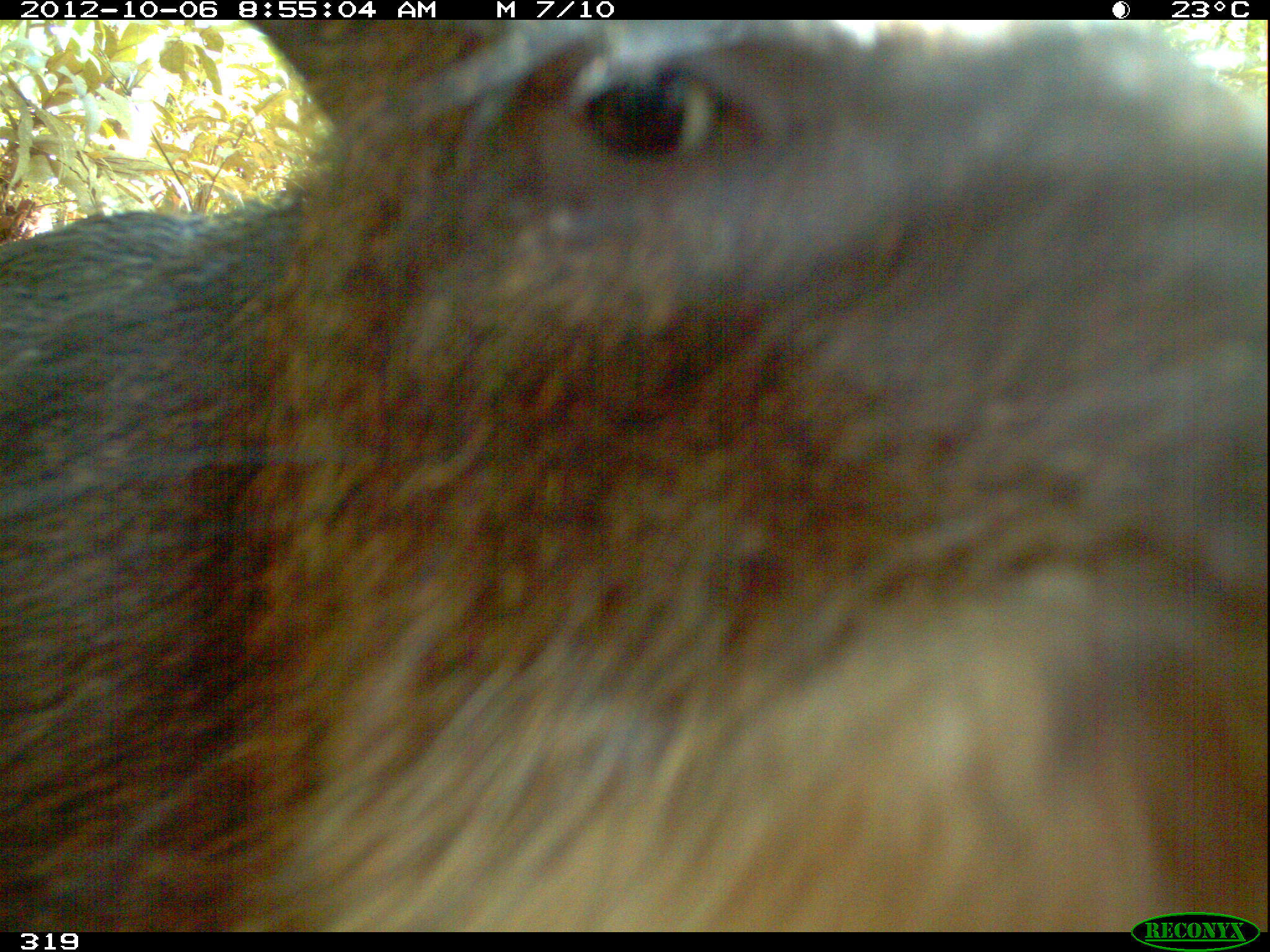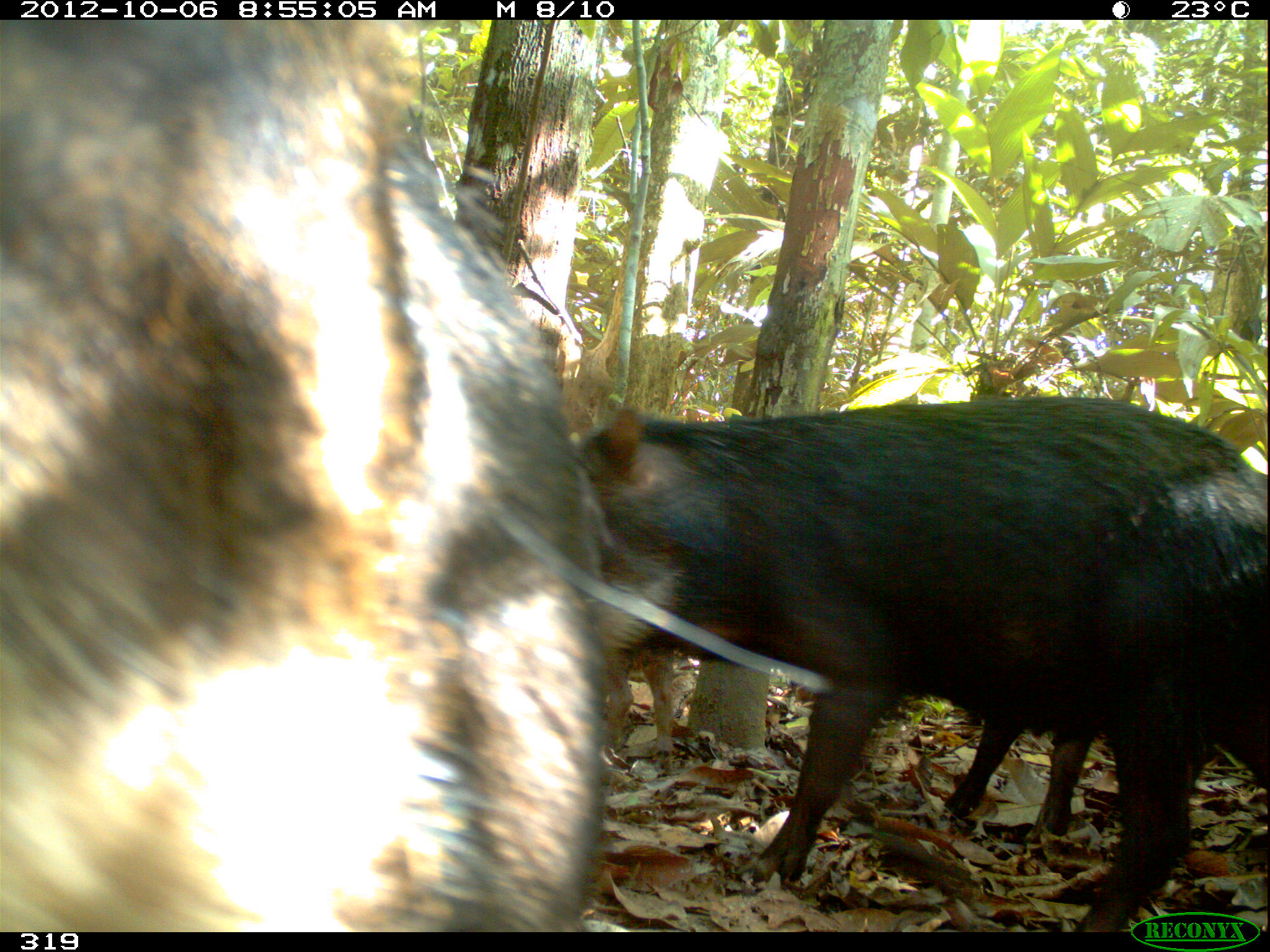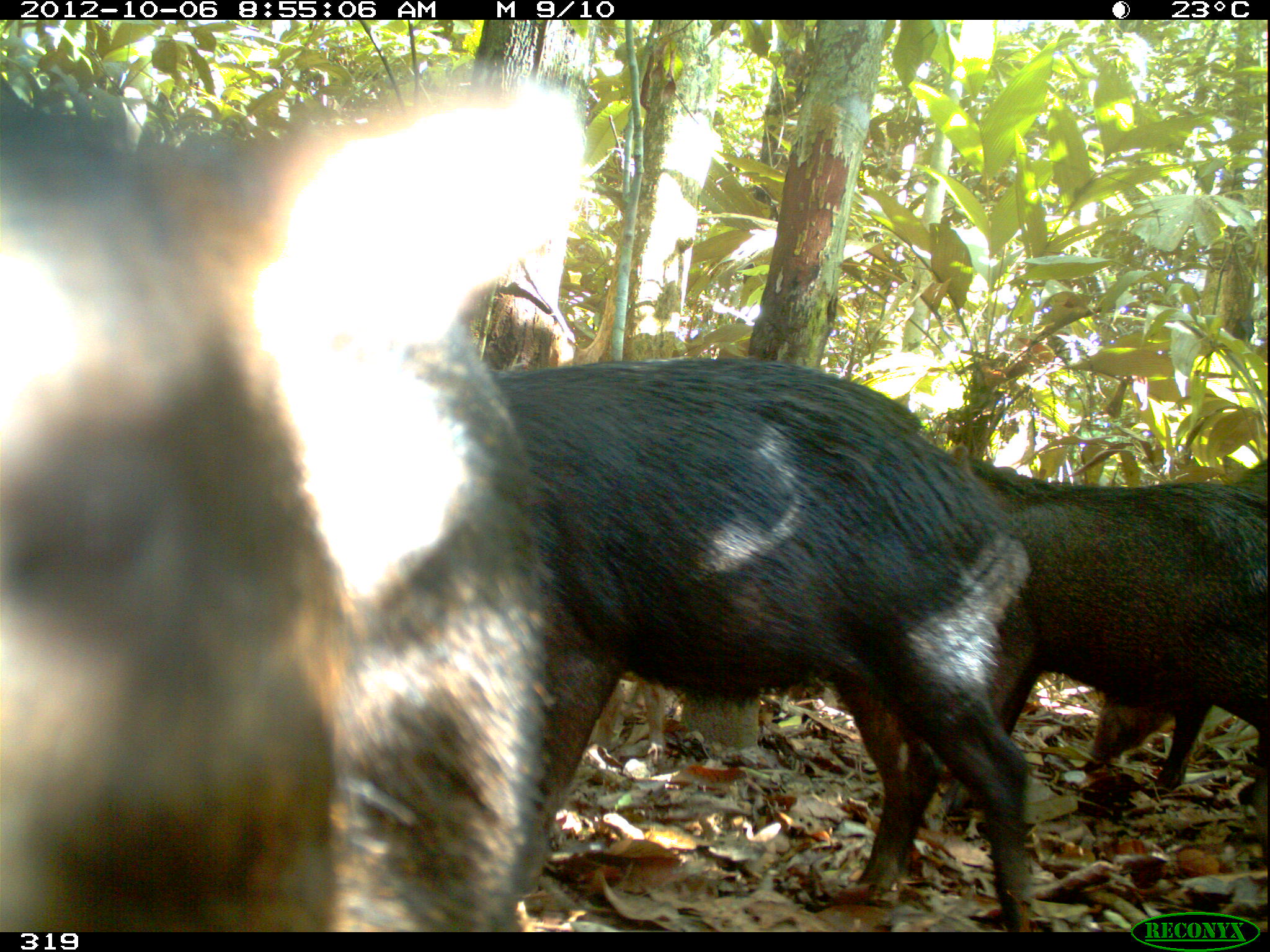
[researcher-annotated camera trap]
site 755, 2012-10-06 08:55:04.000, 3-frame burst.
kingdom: Animalia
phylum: Chordata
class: Mammalia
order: Artiodactyla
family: Tayassuidae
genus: Tayassu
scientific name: Tayassu pecari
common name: white-lipped peccary